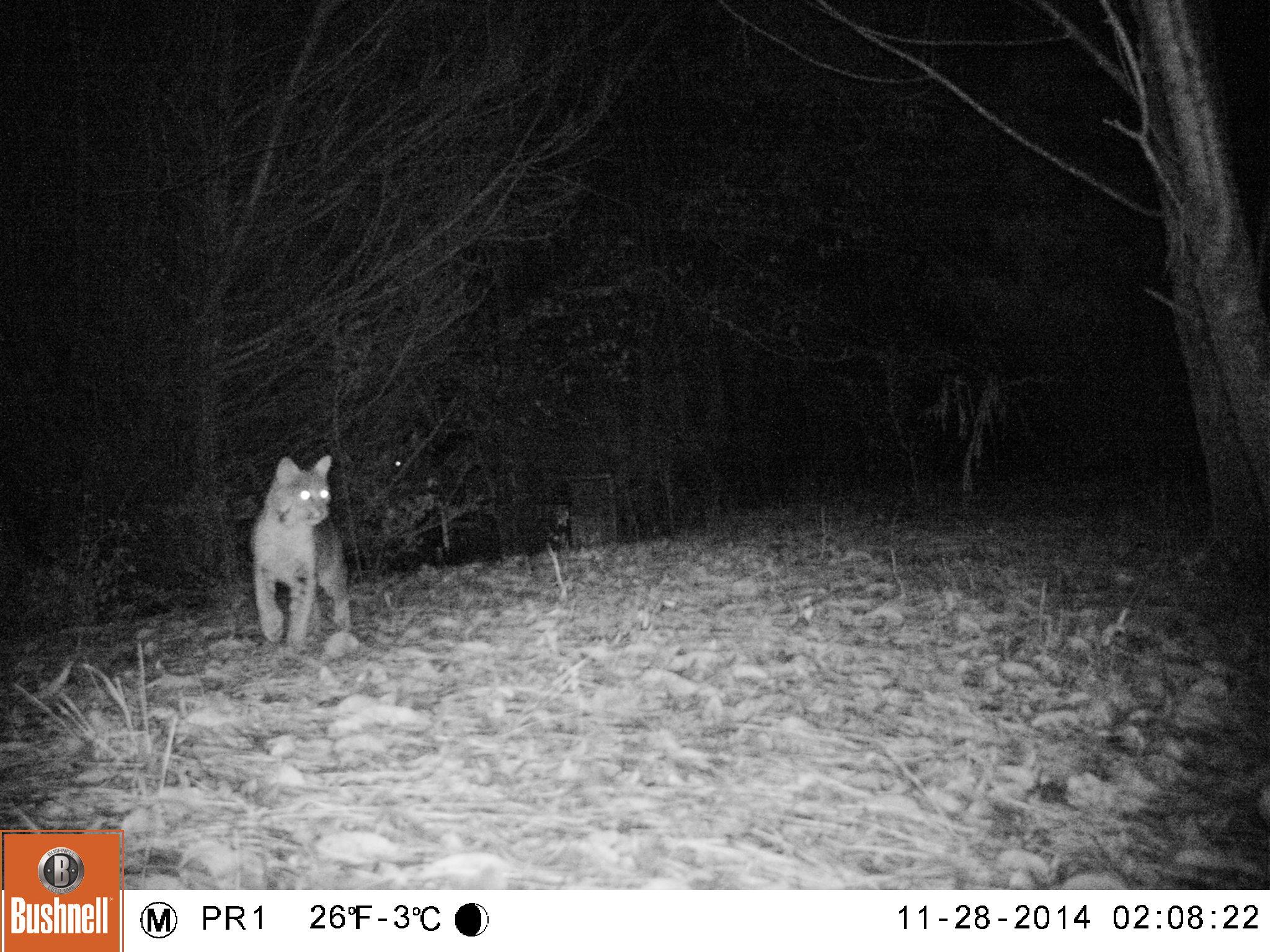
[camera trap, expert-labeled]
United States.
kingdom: Animalia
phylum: Chordata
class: Mammalia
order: Carnivora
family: Felidae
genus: Lynx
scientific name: Lynx rufus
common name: bobcat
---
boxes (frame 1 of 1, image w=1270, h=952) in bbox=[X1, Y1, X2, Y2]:
Bobcat: bbox=[242, 448, 362, 663]